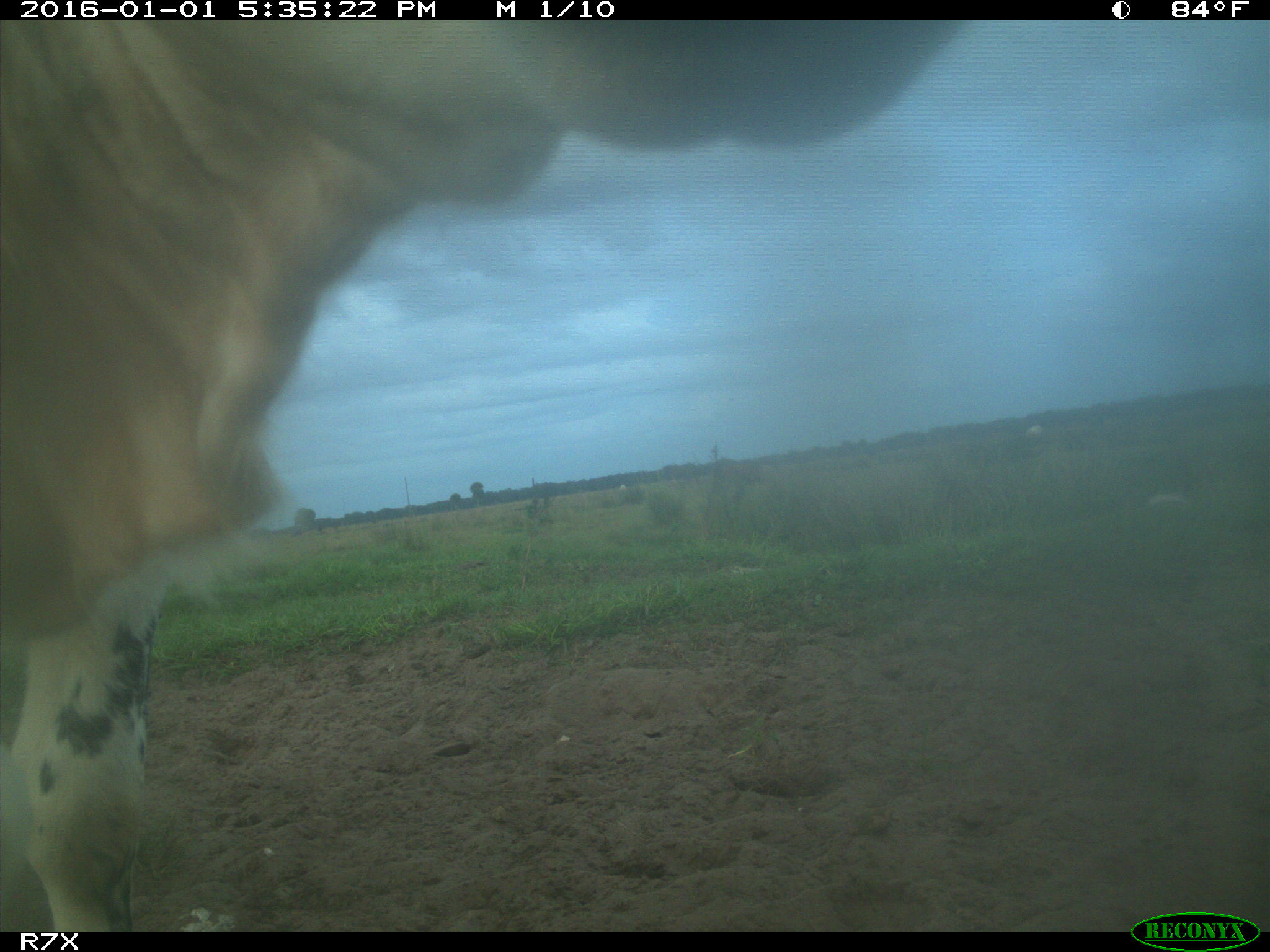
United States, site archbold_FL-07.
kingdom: Animalia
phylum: Chordata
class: Mammalia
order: Artiodactyla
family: Bovidae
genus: Bos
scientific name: Bos taurus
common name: domestic cow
Bos taurus (domestic cow).